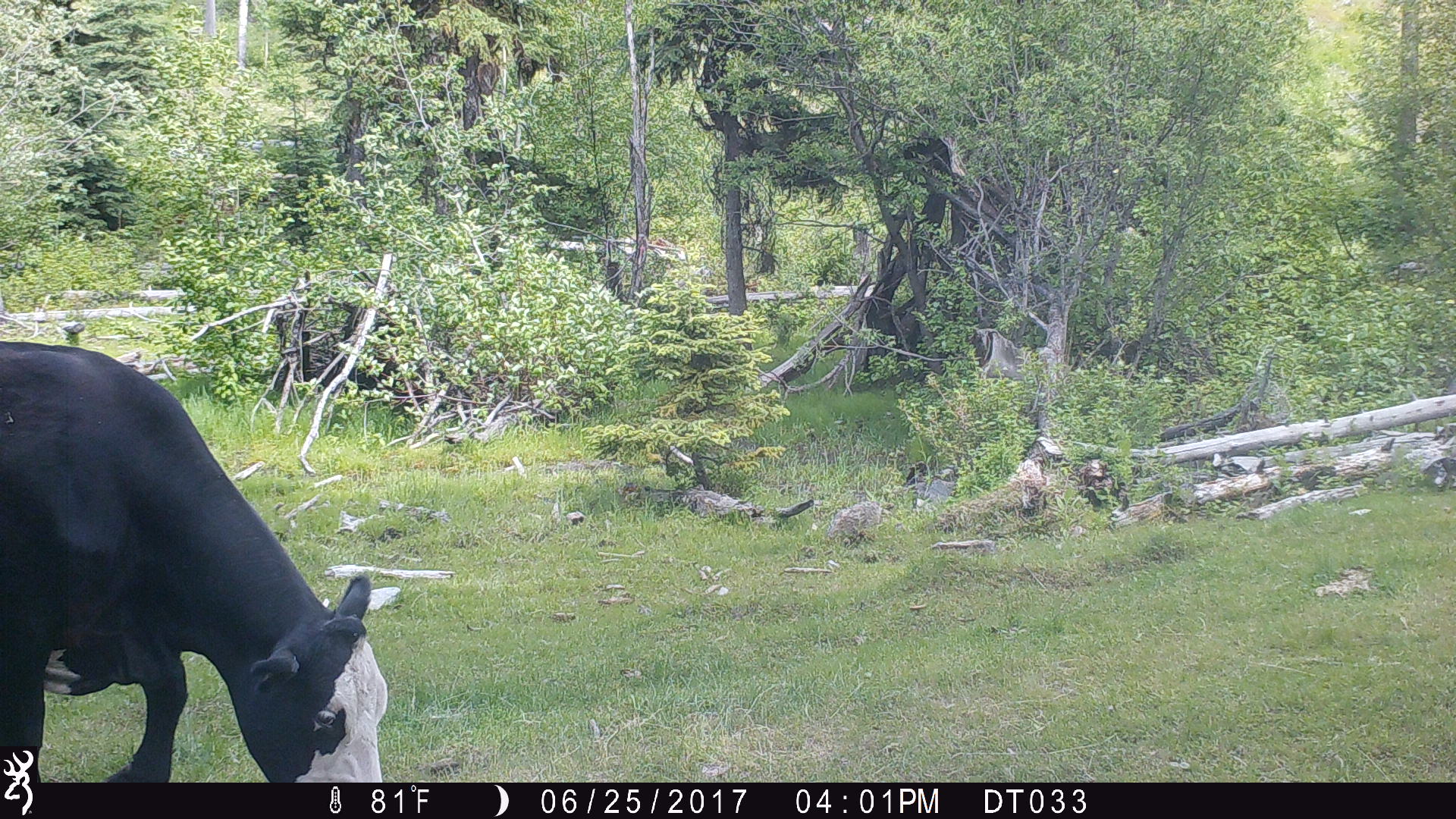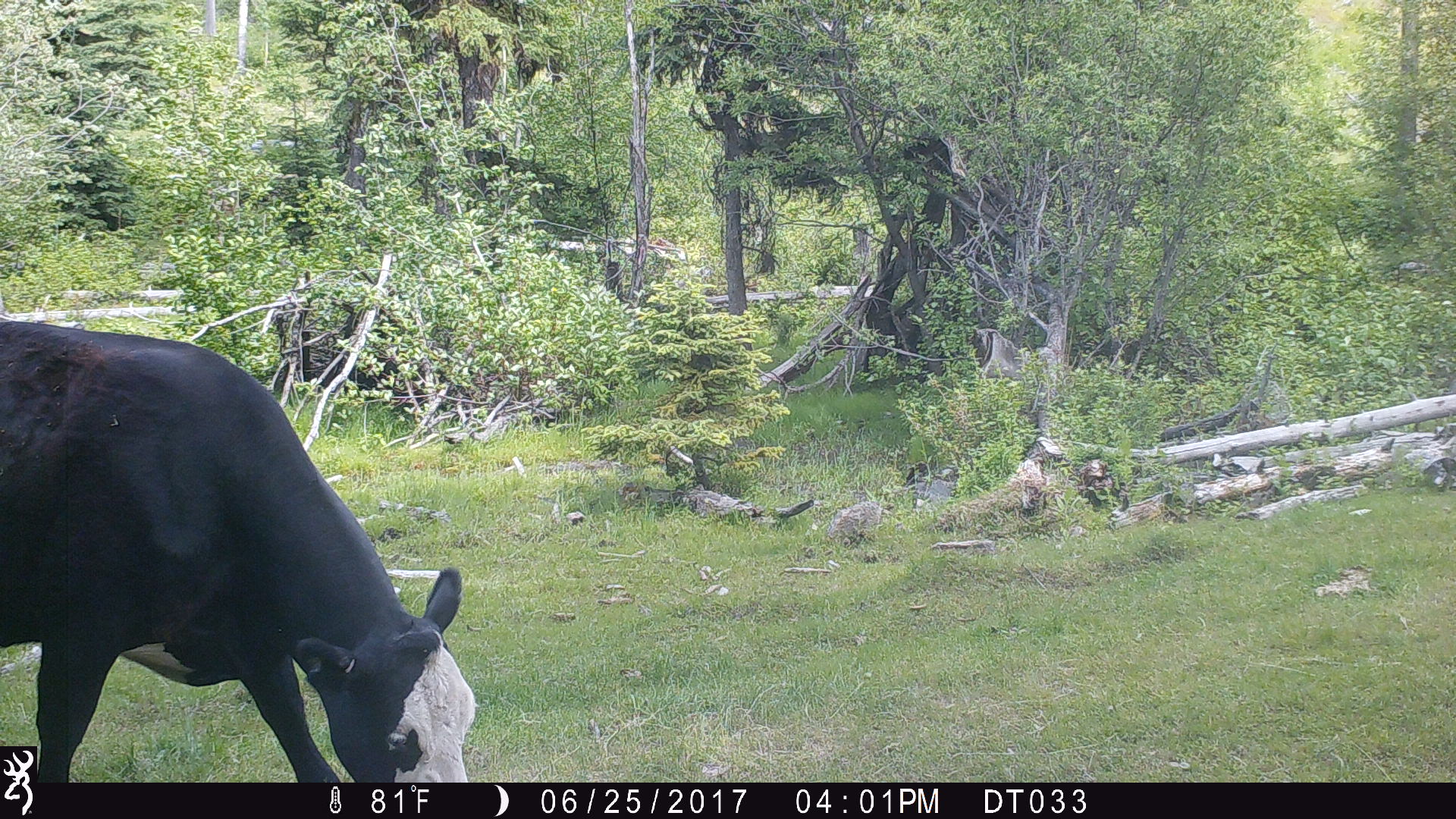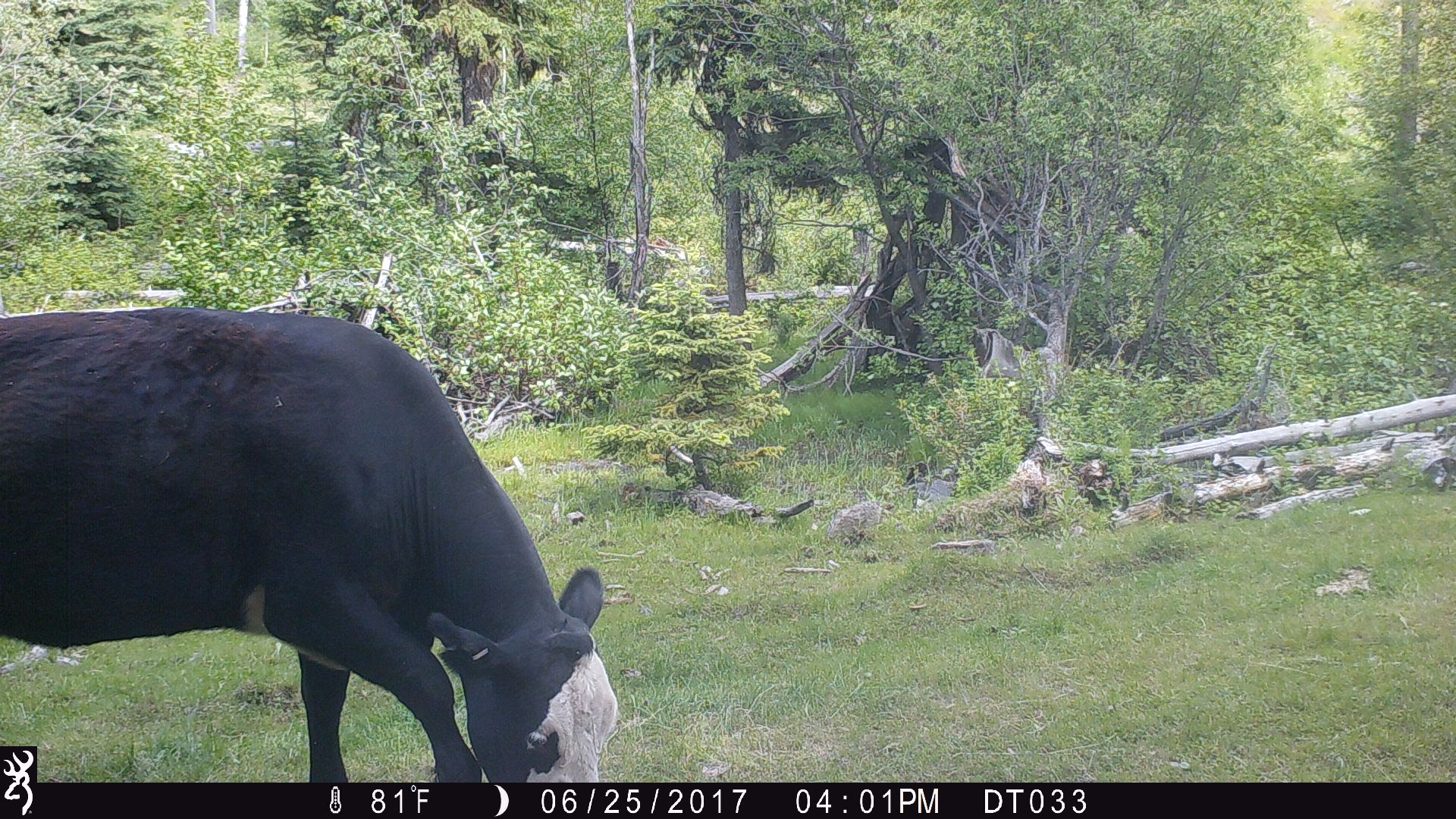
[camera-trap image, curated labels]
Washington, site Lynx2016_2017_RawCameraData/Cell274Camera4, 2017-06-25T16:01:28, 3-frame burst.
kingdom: Animalia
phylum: Chordata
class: Mammalia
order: Artiodactyla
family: Bovidae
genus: Bos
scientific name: Bos taurus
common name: domestic cattle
Domestic cattle (Bos taurus). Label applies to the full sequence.